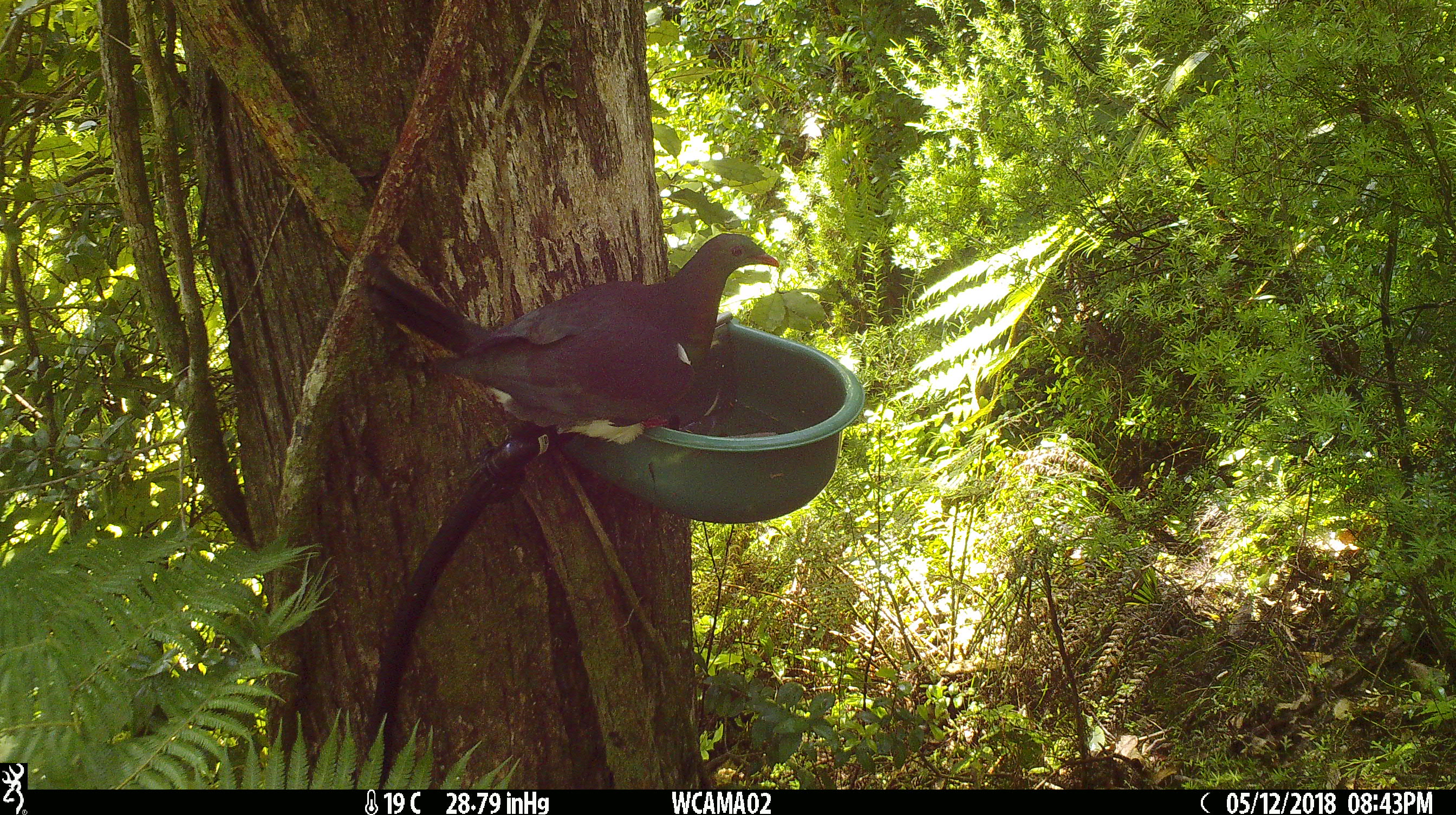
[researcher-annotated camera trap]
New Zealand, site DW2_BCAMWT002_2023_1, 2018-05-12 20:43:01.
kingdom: Animalia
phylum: Chordata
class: Aves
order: Columbiformes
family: Columbidae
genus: Hemiphaga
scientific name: Hemiphaga novaeseelandiae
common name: new zealand pigeon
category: kereru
Kereru (new zealand pigeon) (Hemiphaga novaeseelandiae).